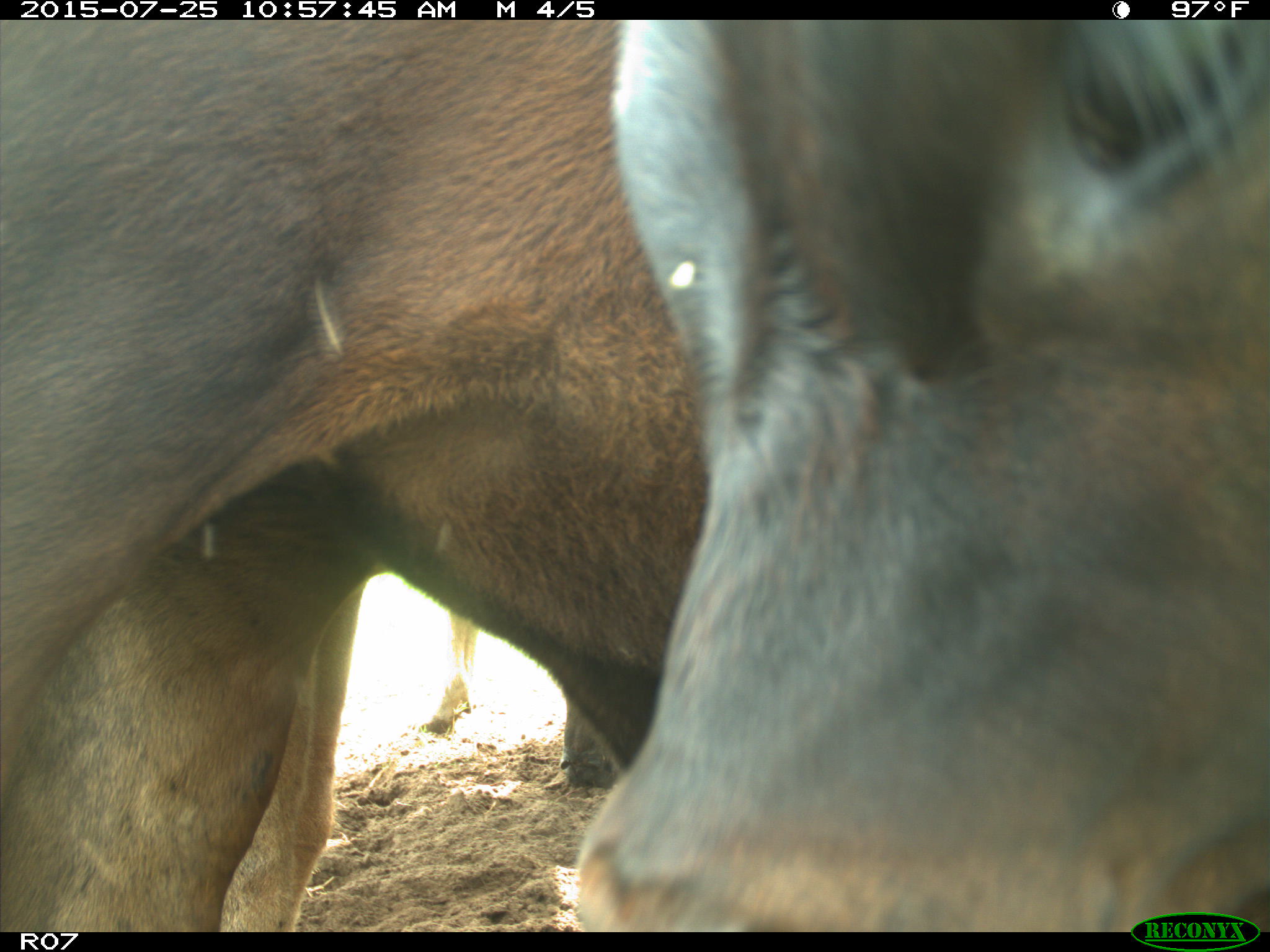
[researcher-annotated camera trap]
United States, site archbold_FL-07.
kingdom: Animalia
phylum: Chordata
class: Mammalia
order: Artiodactyla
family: Bovidae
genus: Bos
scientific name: Bos taurus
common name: domestic cow